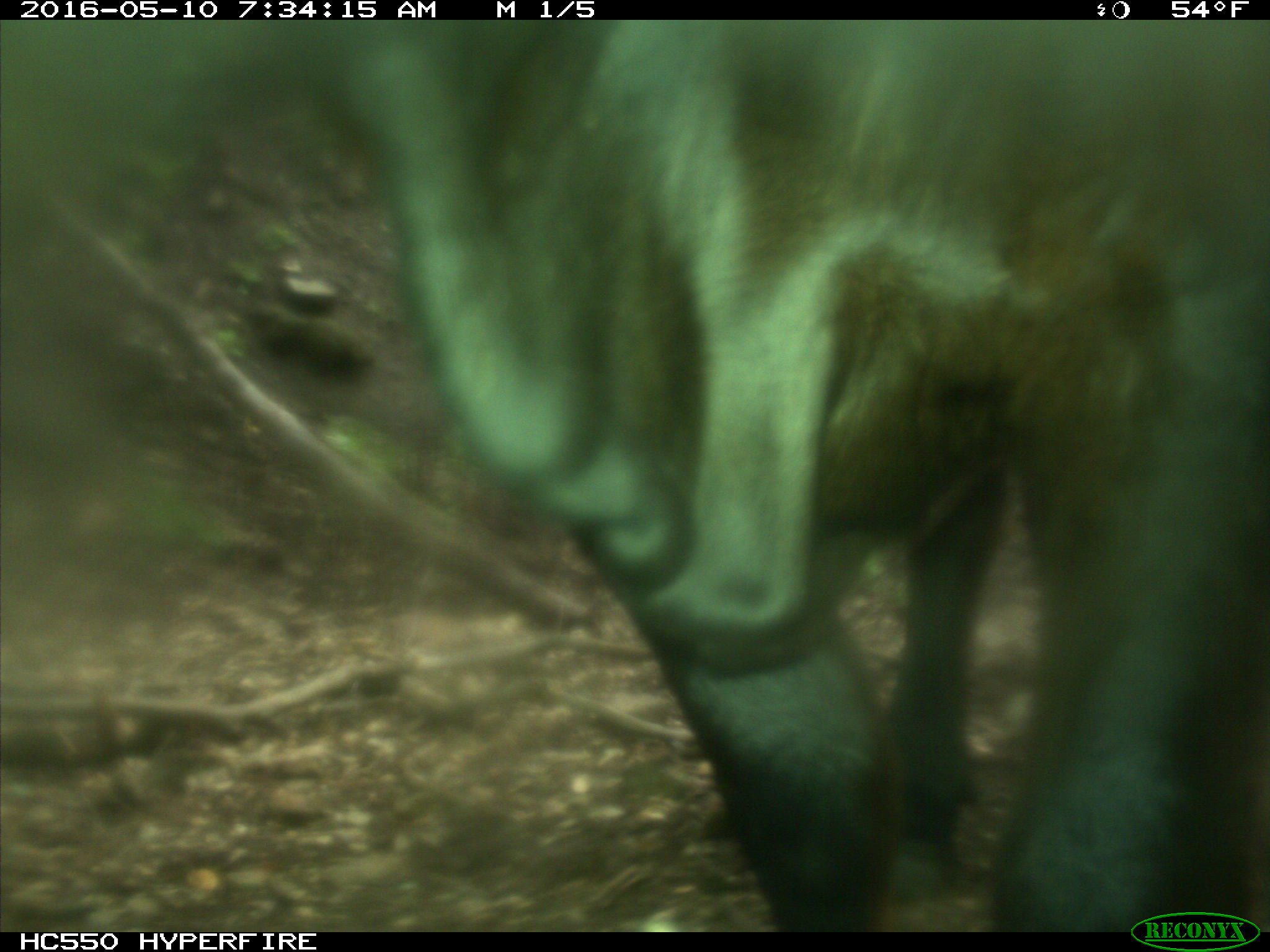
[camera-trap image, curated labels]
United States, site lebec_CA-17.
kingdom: Animalia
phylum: Chordata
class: Mammalia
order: Artiodactyla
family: Bovidae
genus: Bos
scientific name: Bos taurus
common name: domestic cow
Bos taurus (domestic cow).